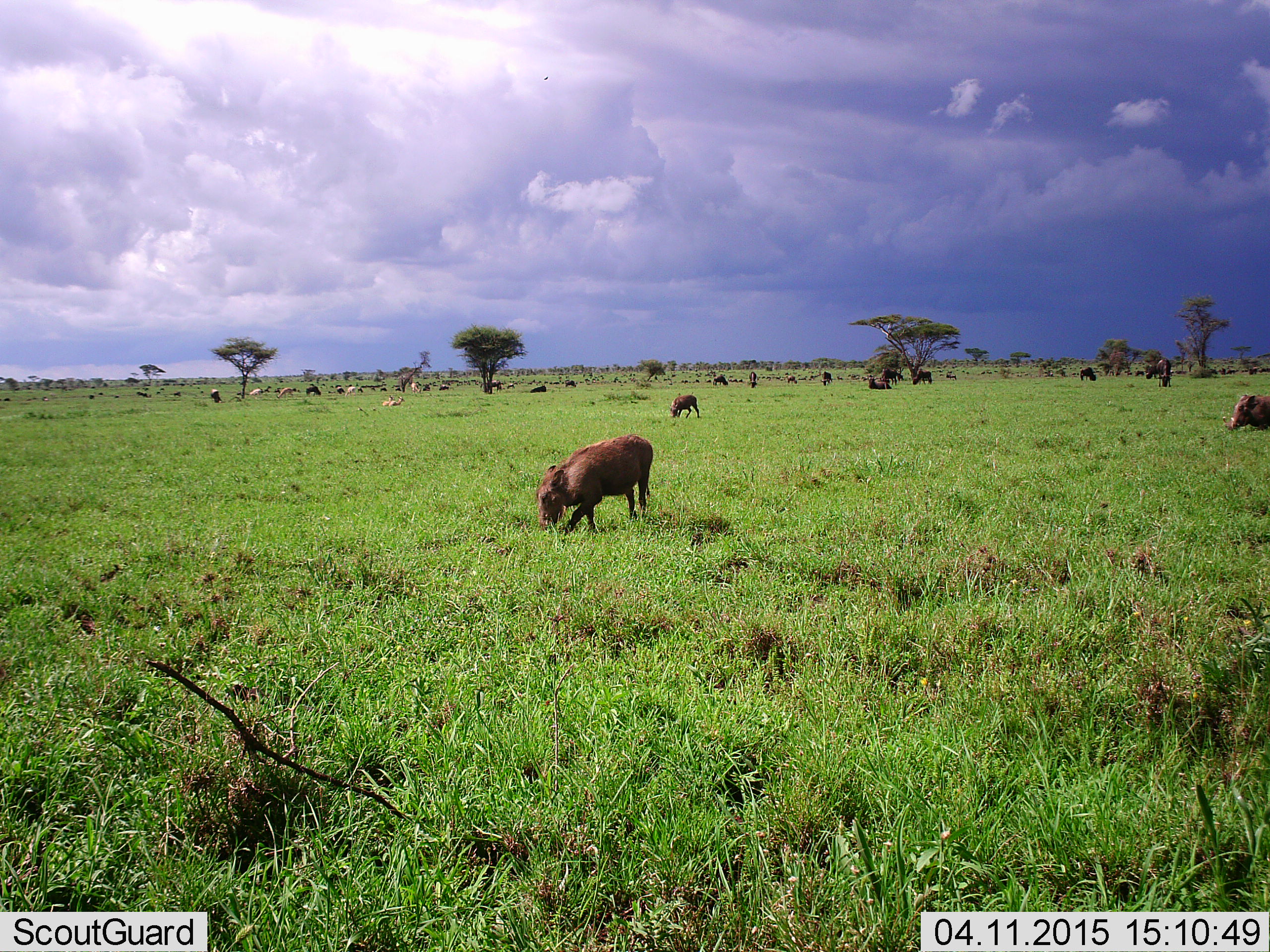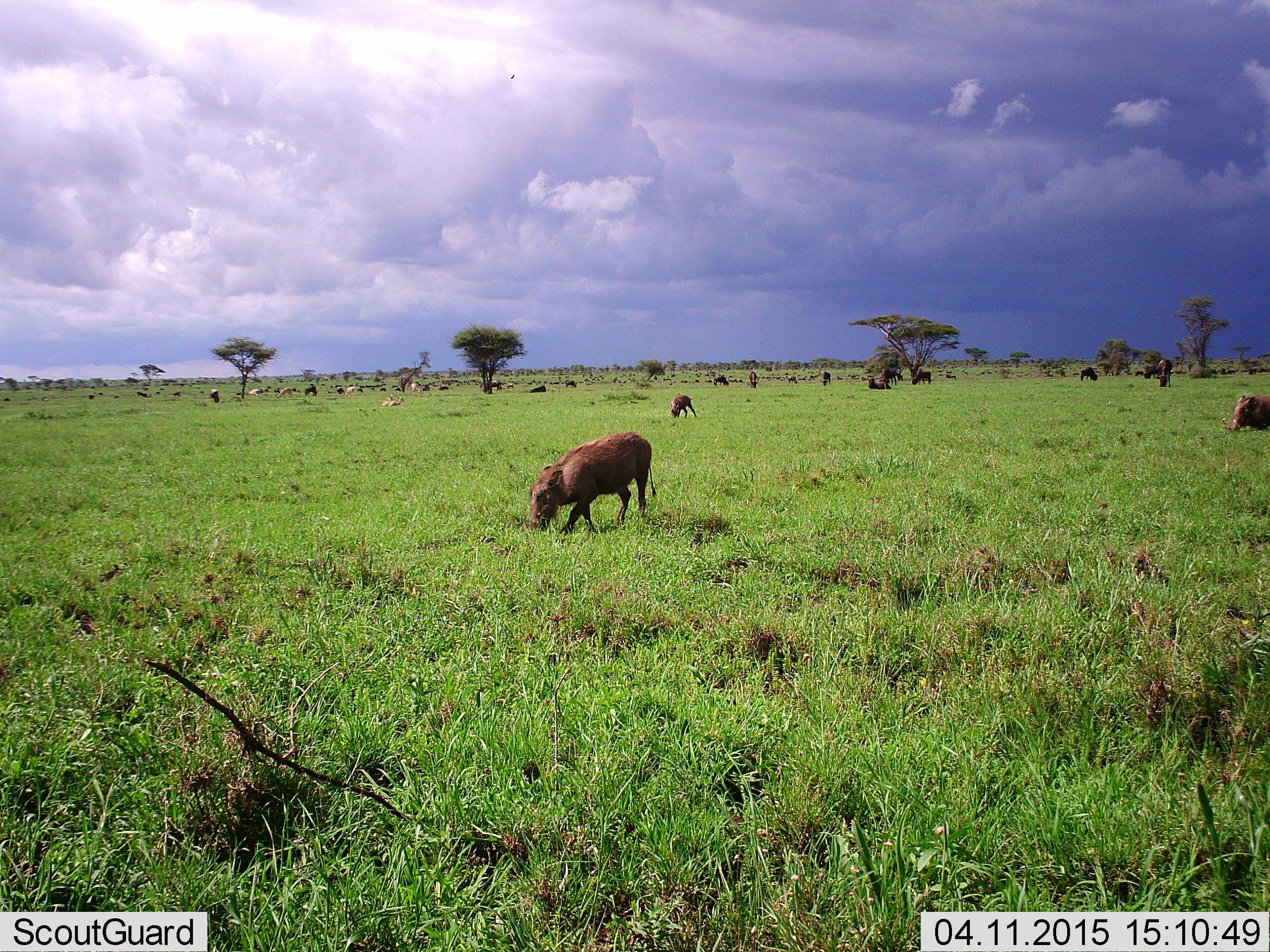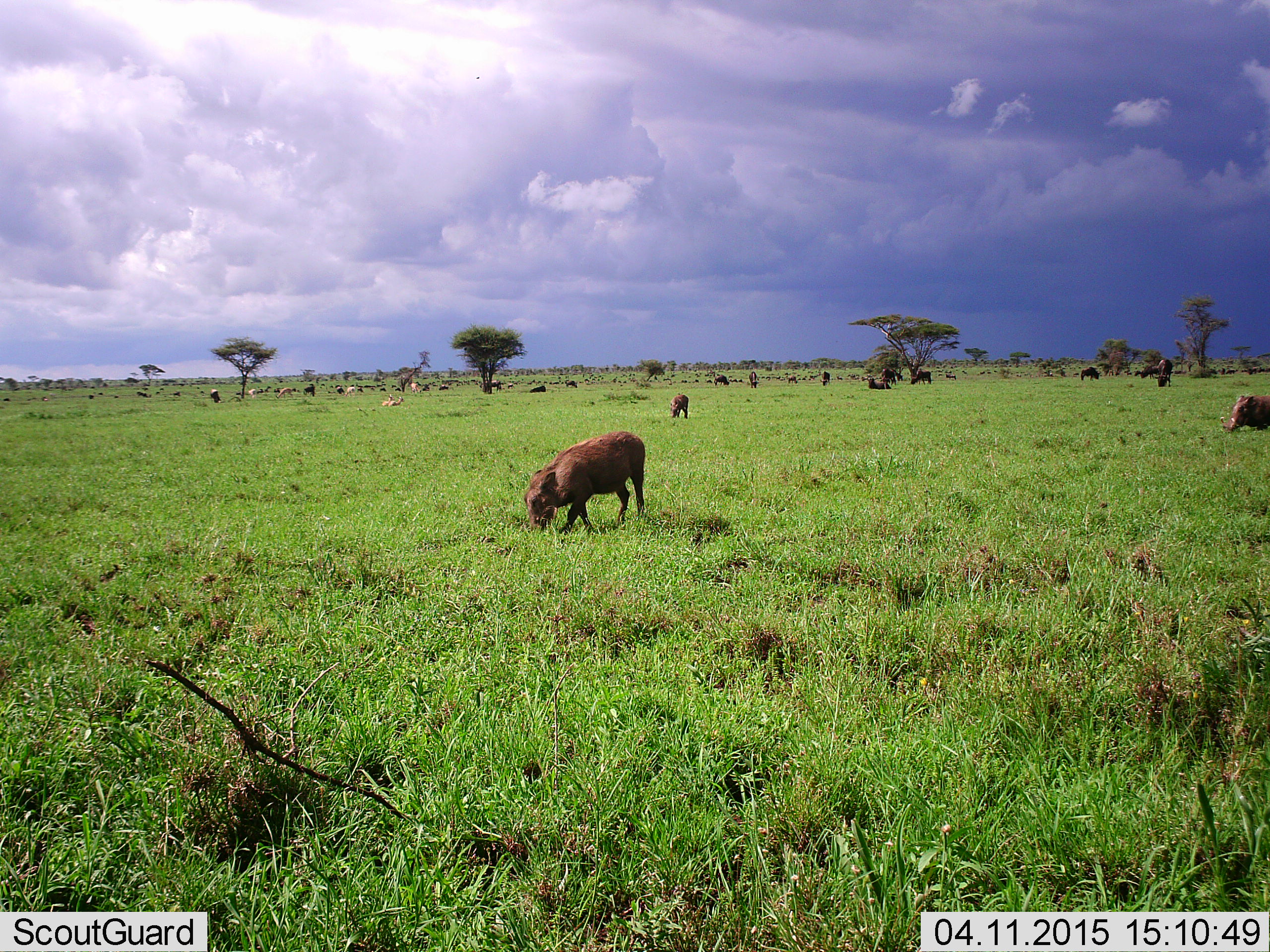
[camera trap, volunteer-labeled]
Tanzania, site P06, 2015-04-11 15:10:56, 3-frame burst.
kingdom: Animalia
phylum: Chordata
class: Mammalia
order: Artiodactyla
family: Suidae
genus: Phacochoerus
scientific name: Phacochoerus africanus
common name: warthog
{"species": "warthog (Phacochoerus africanus)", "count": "3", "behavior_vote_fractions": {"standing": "25%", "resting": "10%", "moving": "15%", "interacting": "0%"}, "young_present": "5%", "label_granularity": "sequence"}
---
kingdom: Animalia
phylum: Chordata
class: Mammalia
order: Artiodactyla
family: Bovidae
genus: Connochaetes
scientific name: Connochaetes taurinus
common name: blue wildebeest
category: wildebeest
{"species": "wildebeest (blue wildebeest) (Connochaetes taurinus)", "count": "11-50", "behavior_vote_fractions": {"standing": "80%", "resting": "40%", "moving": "30%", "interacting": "0%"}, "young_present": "0%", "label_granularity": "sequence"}